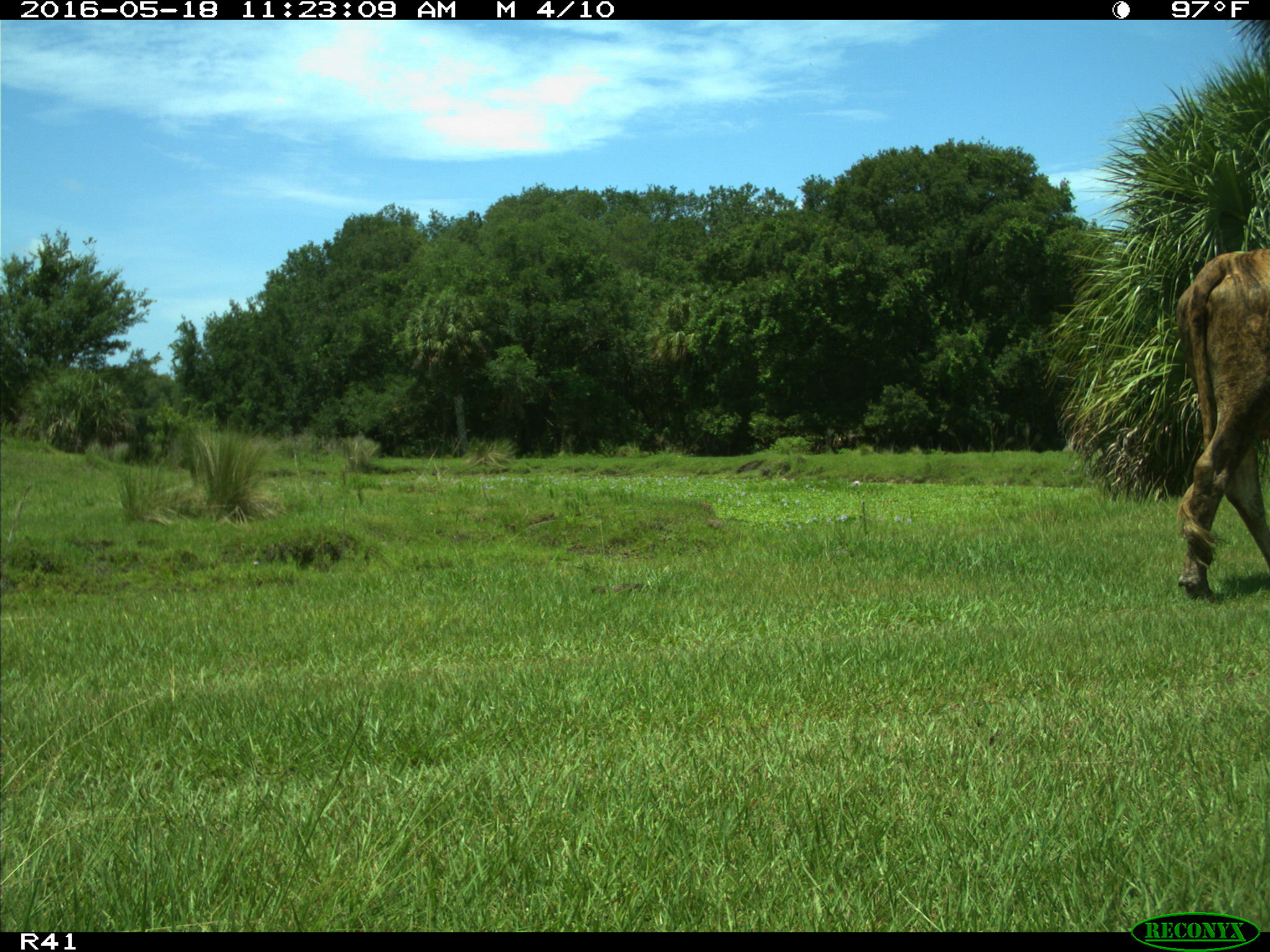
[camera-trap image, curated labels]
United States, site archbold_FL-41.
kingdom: Animalia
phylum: Chordata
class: Mammalia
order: Artiodactyla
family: Bovidae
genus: Bos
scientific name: Bos taurus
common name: domestic cow